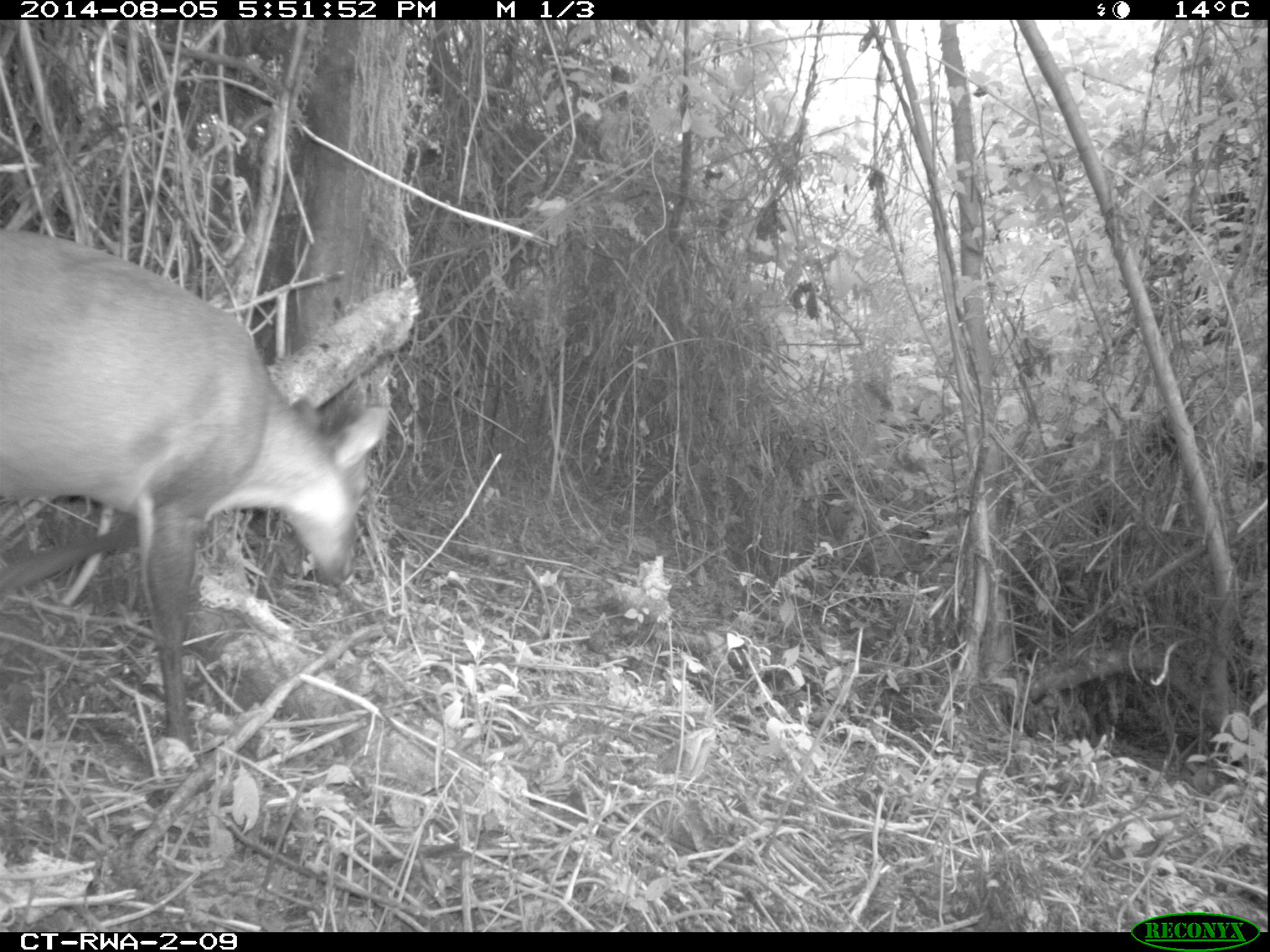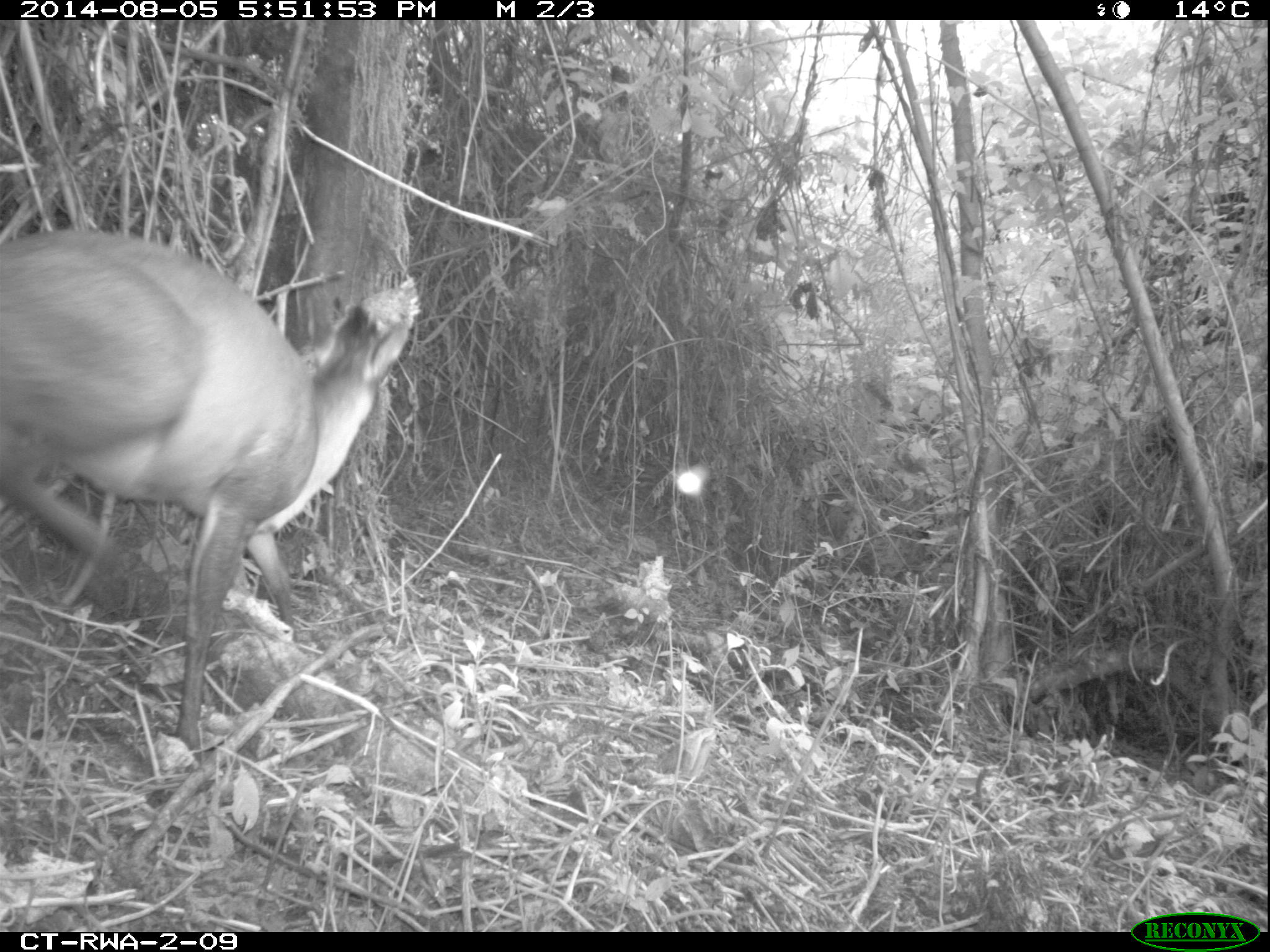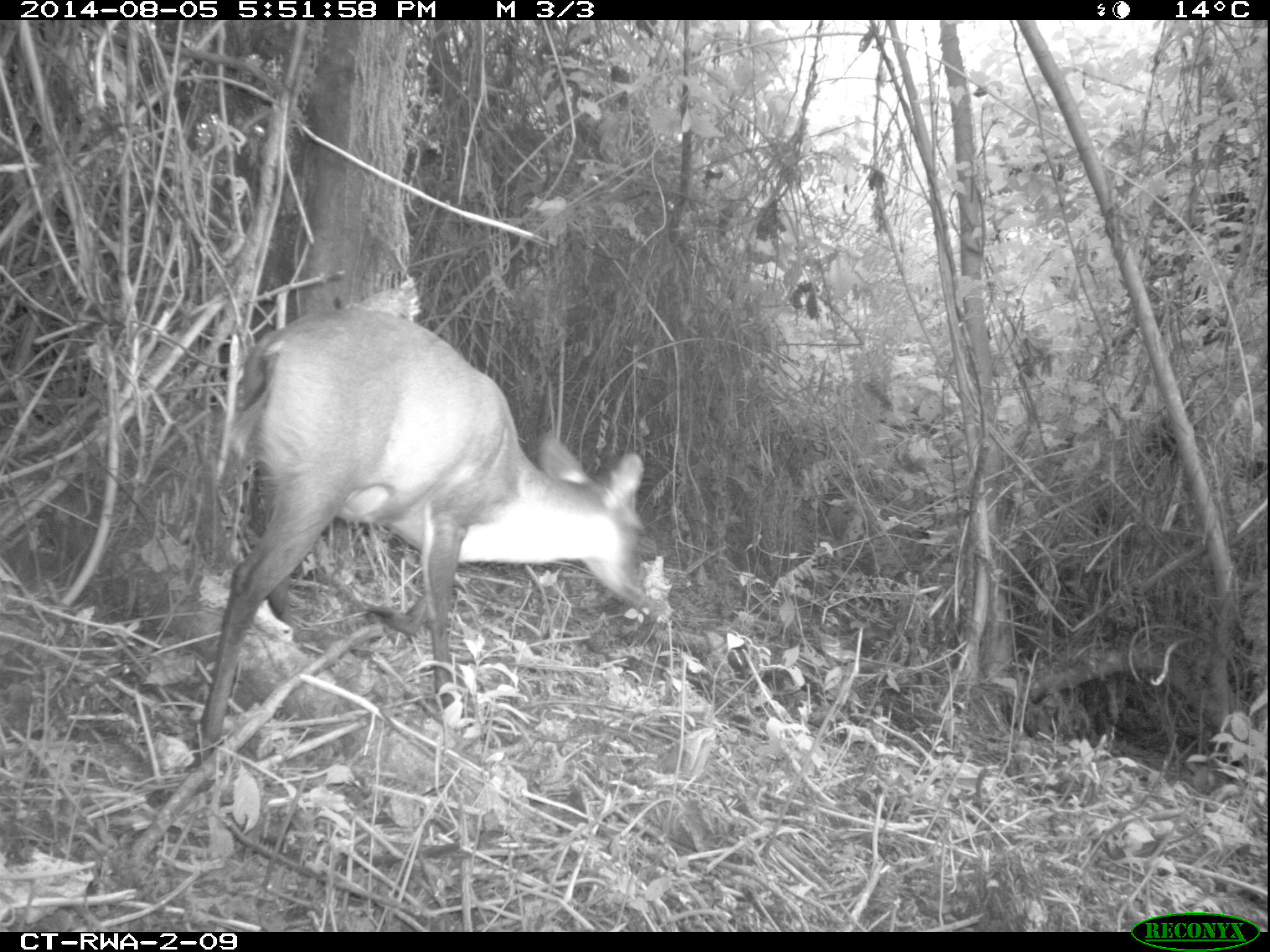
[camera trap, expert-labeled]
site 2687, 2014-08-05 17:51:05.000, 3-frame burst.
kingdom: Animalia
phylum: Chordata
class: Mammalia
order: Artiodactyla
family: Bovidae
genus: Cephalophus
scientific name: Cephalophus nigrifrons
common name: black-fronted duiker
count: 1